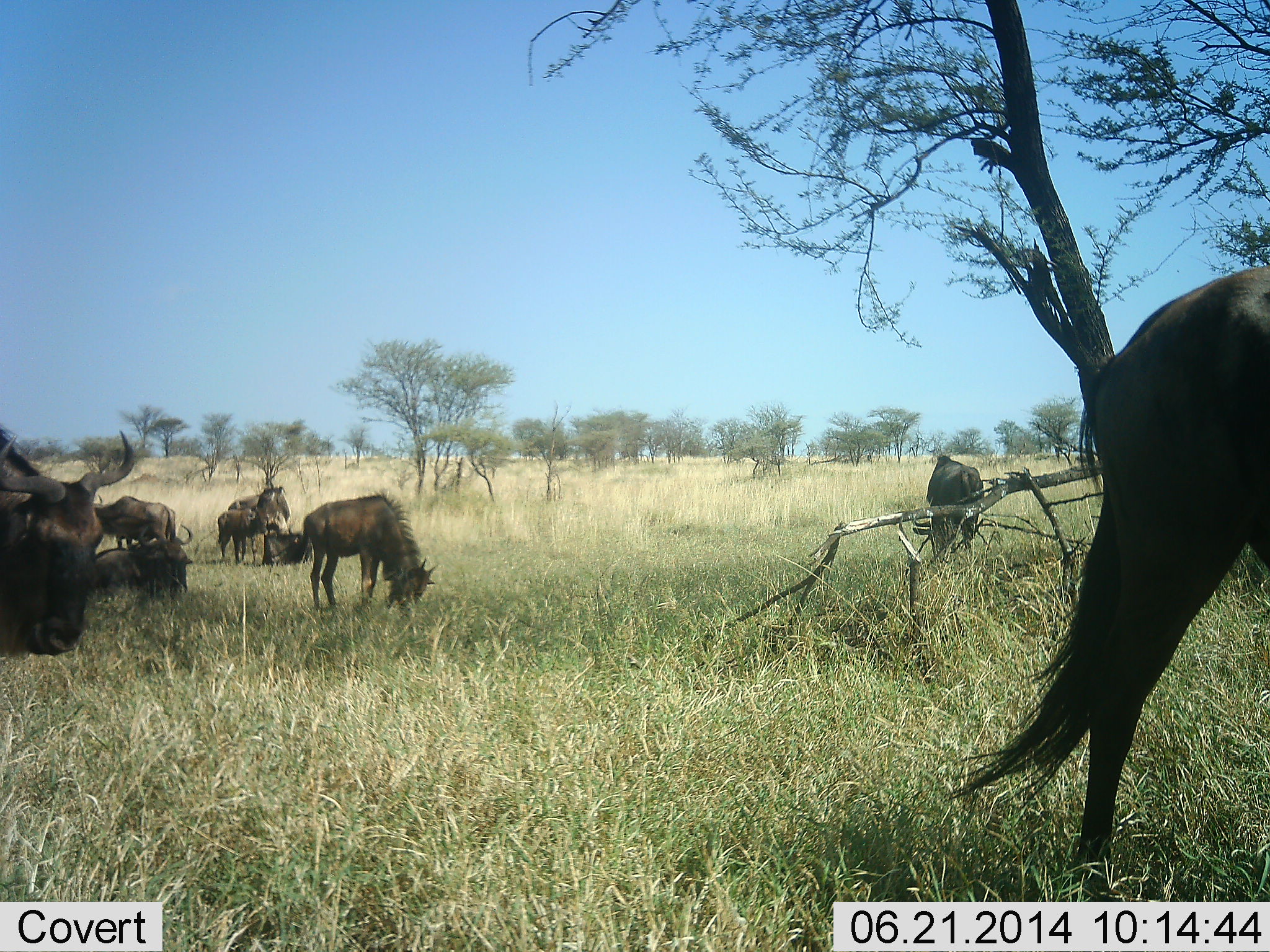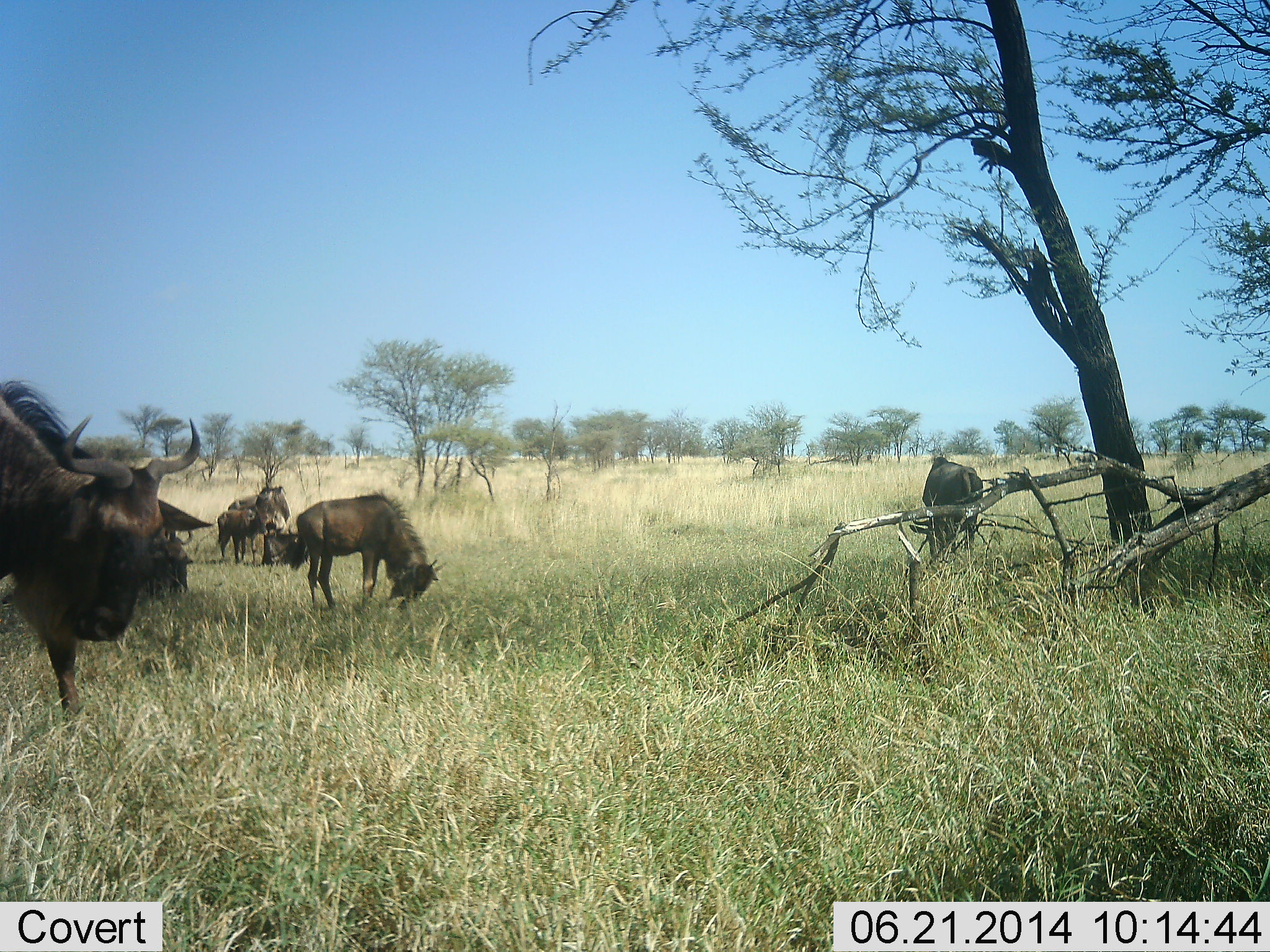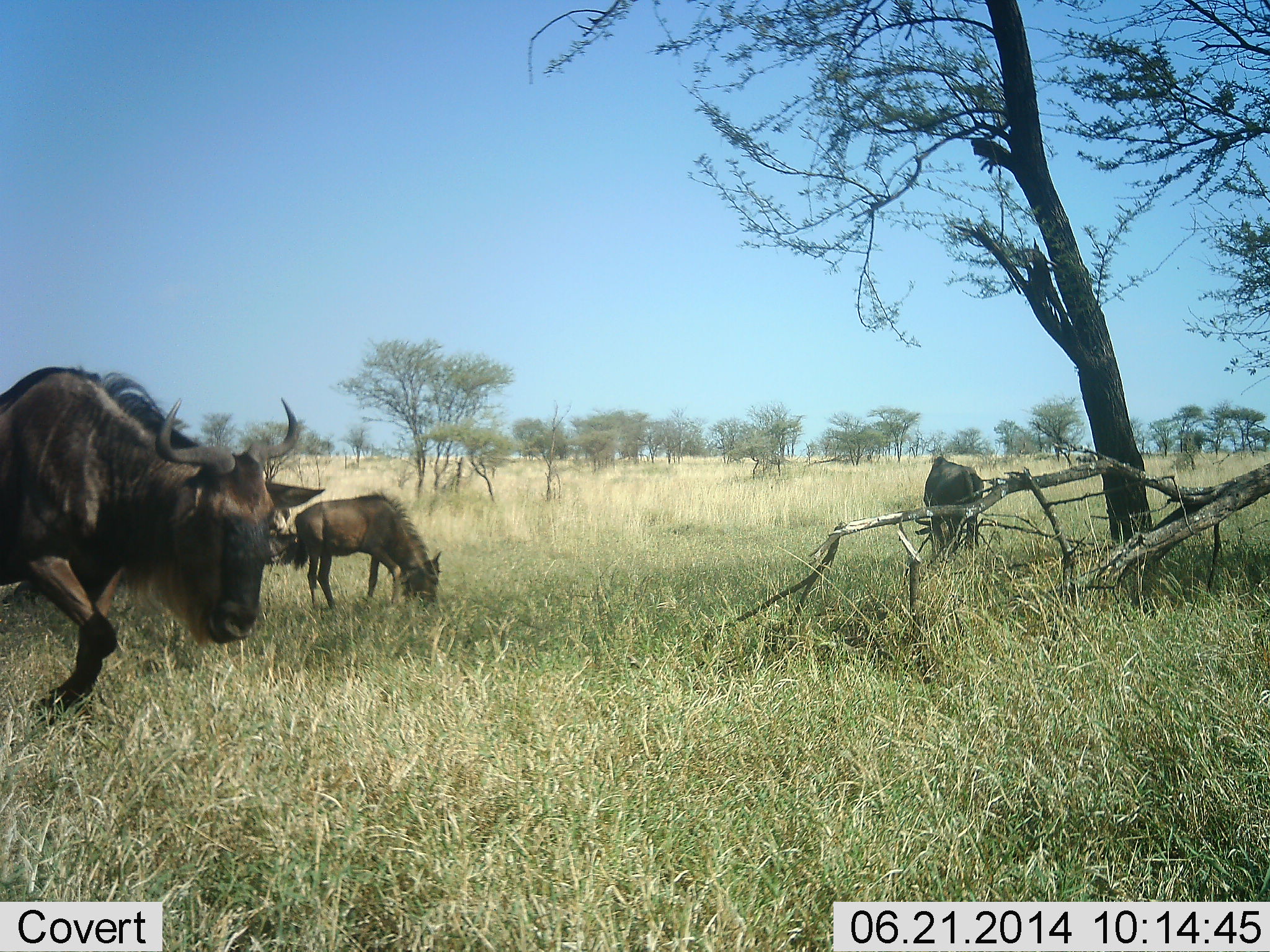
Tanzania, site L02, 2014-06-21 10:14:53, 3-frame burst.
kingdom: Animalia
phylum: Chordata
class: Mammalia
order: Artiodactyla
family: Bovidae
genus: Connochaetes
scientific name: Connochaetes taurinus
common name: blue wildebeest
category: wildebeest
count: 8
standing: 70%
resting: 50%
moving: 70%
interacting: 0%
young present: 30%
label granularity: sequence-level